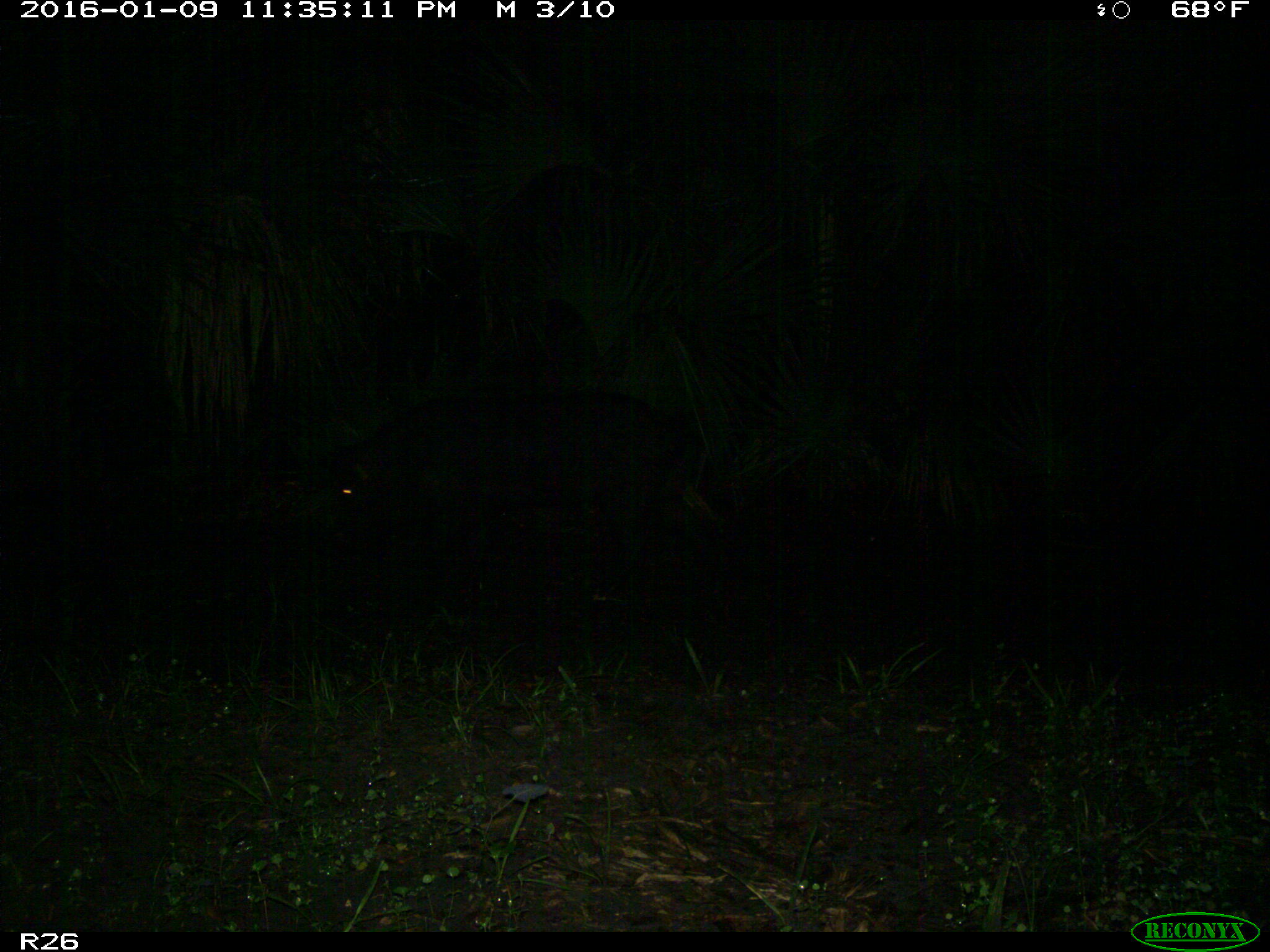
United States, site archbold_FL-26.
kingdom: Animalia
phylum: Chordata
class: Mammalia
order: Artiodactyla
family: Suidae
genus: Sus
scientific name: Sus scrofa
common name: wild boar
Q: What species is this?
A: Sus scrofa (wild boar).